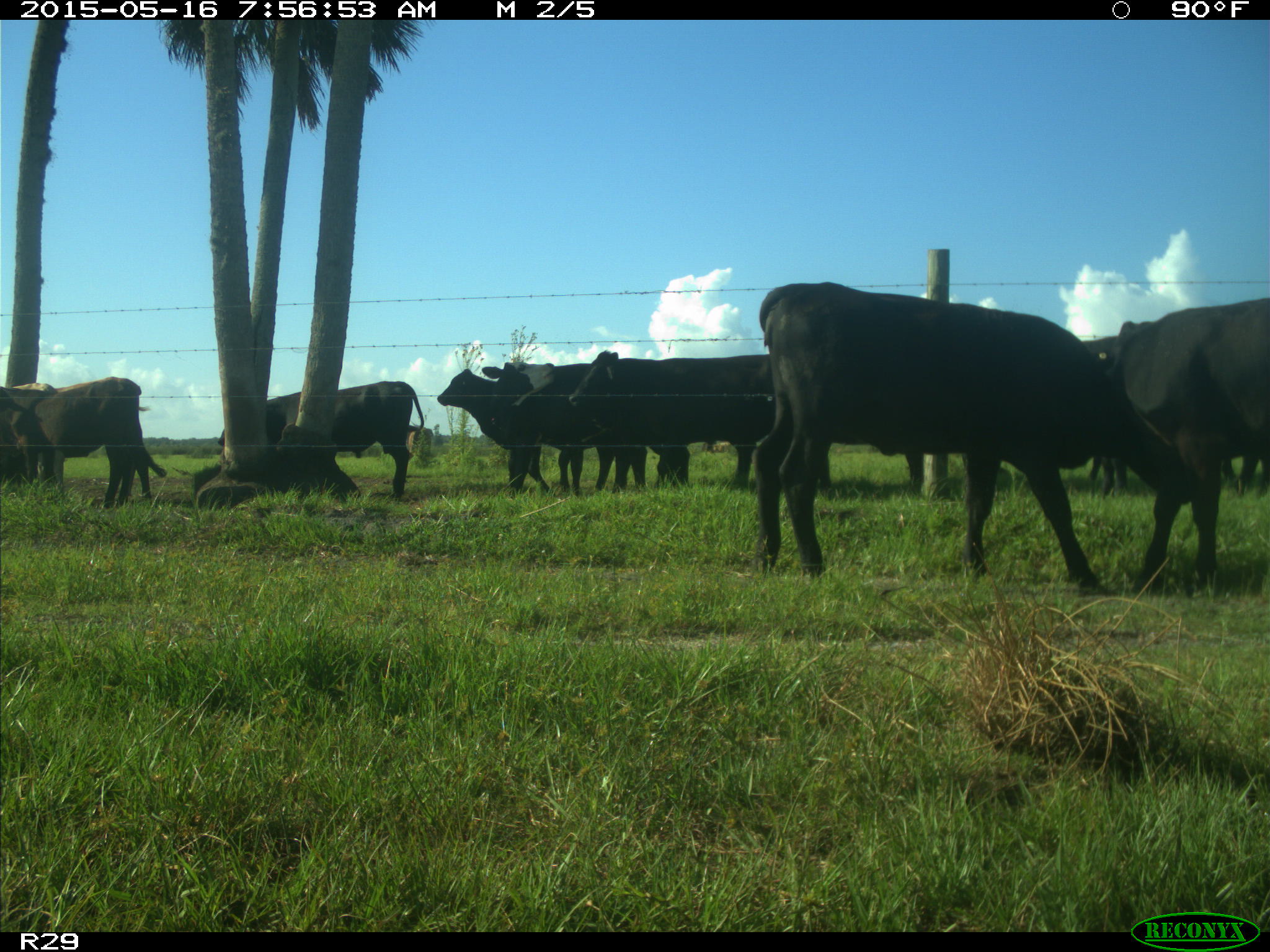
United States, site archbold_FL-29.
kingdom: Animalia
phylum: Chordata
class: Mammalia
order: Artiodactyla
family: Bovidae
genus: Bos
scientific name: Bos taurus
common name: domestic cow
Bos taurus (domestic cow).